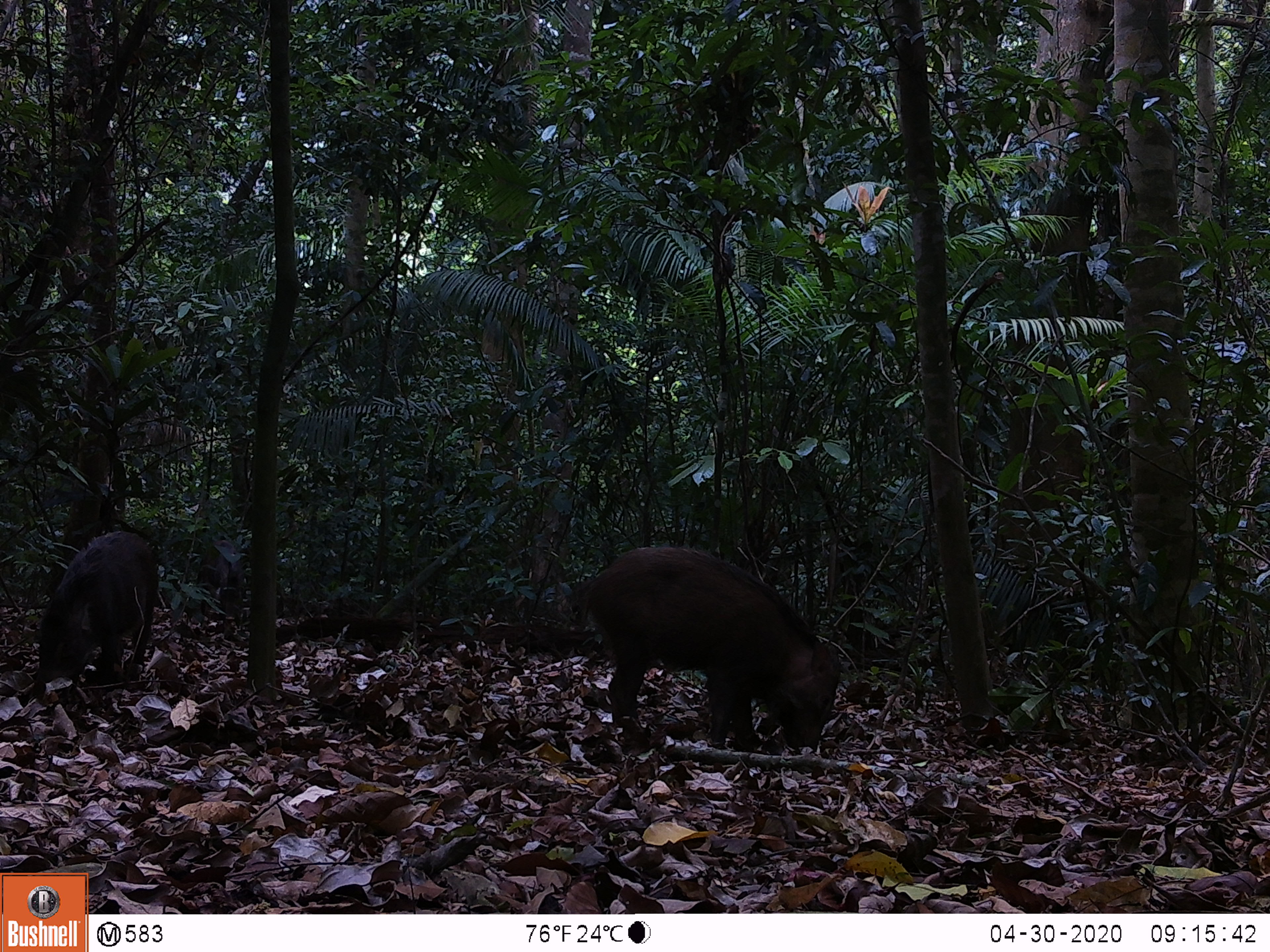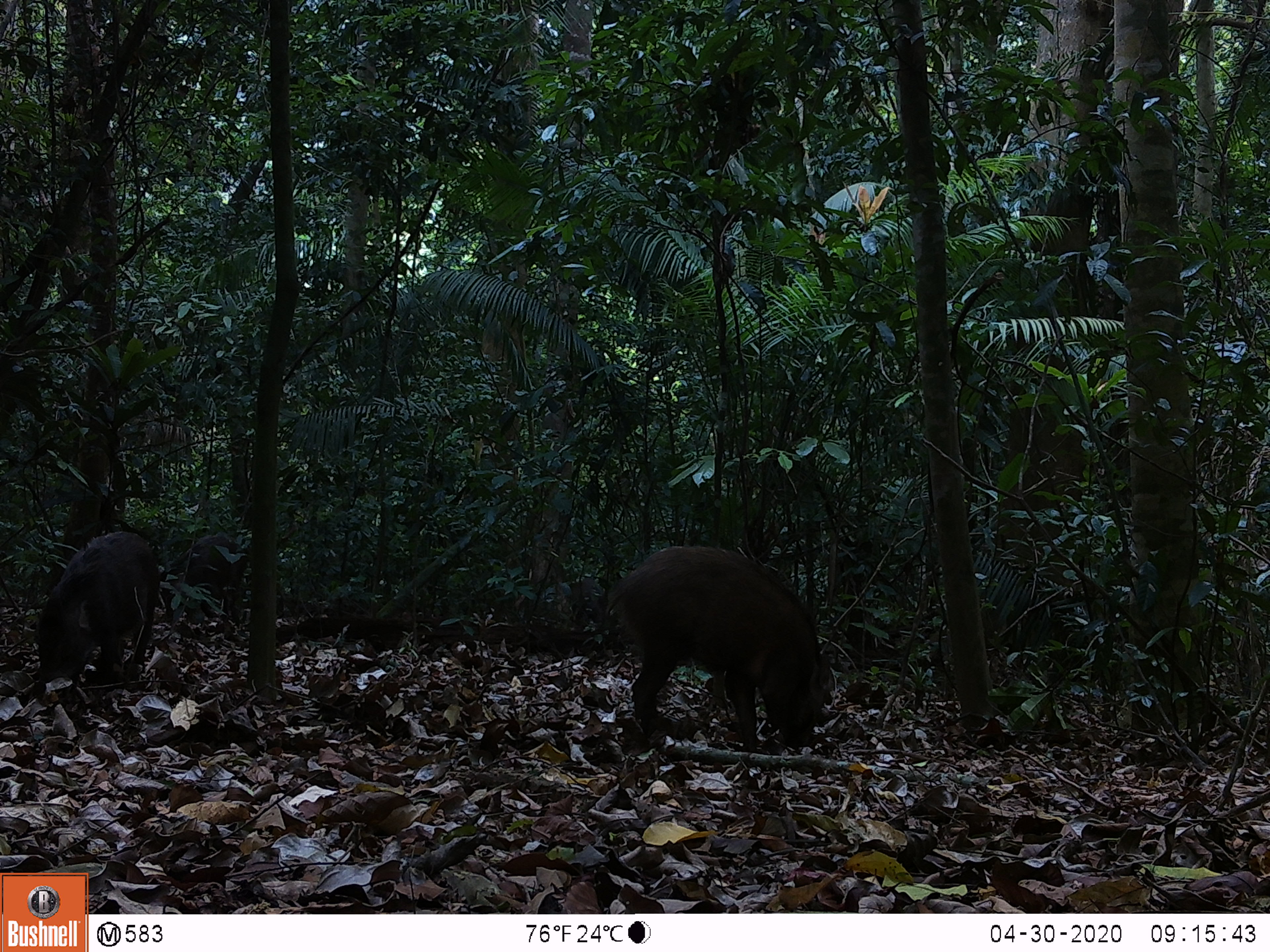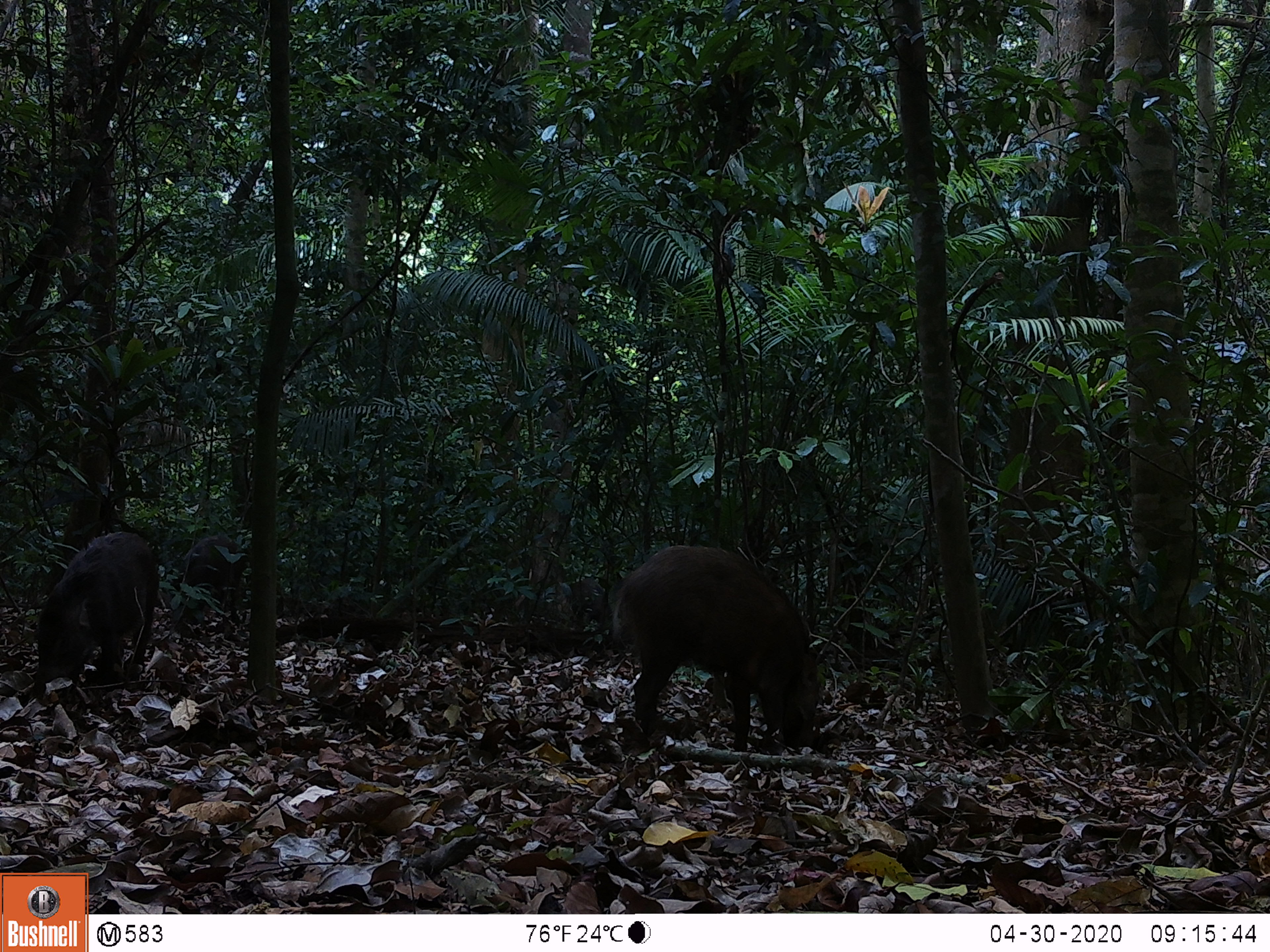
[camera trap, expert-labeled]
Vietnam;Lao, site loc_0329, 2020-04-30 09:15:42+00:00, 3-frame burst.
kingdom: Animalia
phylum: Chordata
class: Mammalia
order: Artiodactyla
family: Suidae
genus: Sus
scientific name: Sus scrofa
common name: eurasian wild pig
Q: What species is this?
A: Eurasian wild pig (Sus scrofa).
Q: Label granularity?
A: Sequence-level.